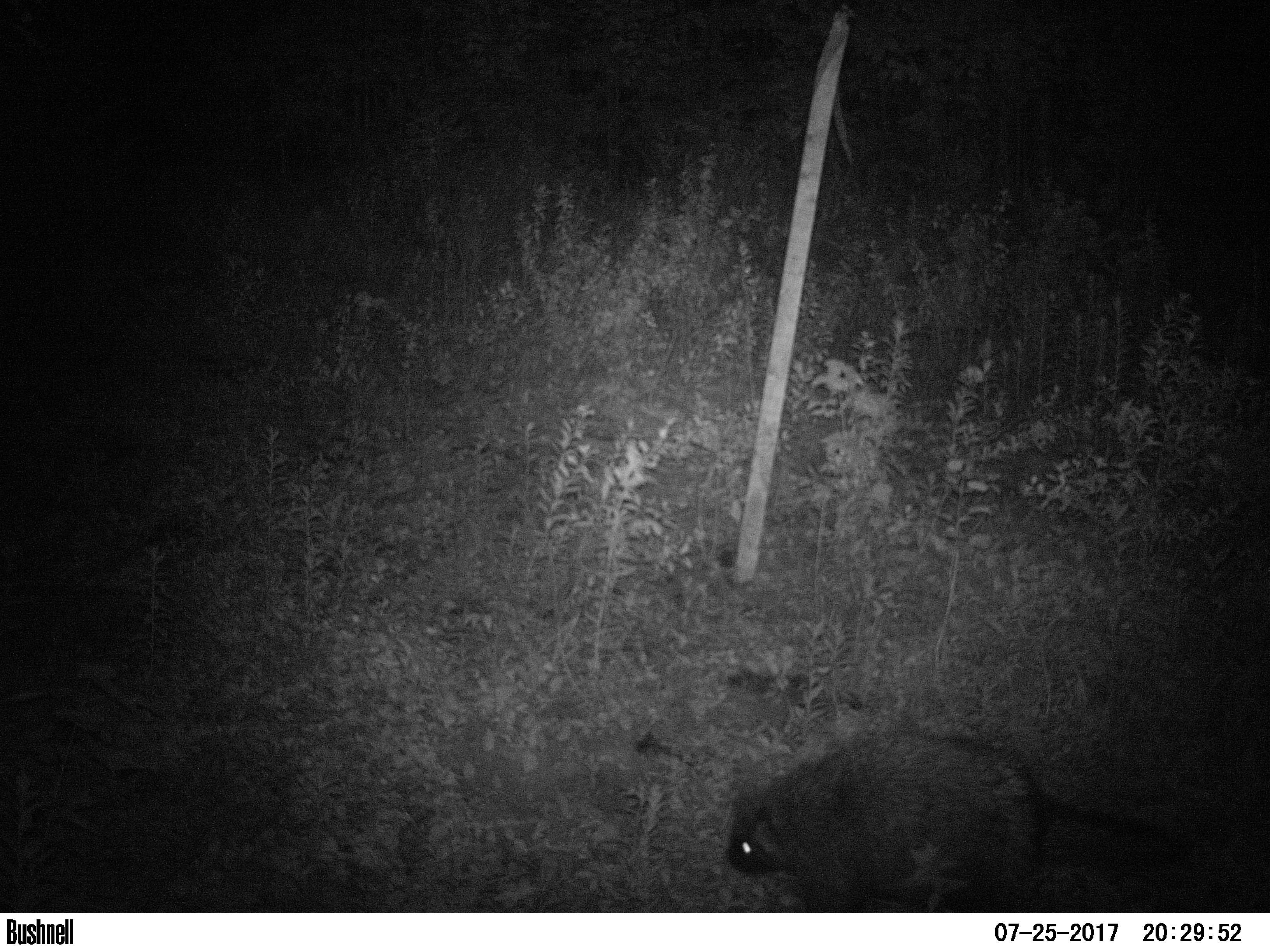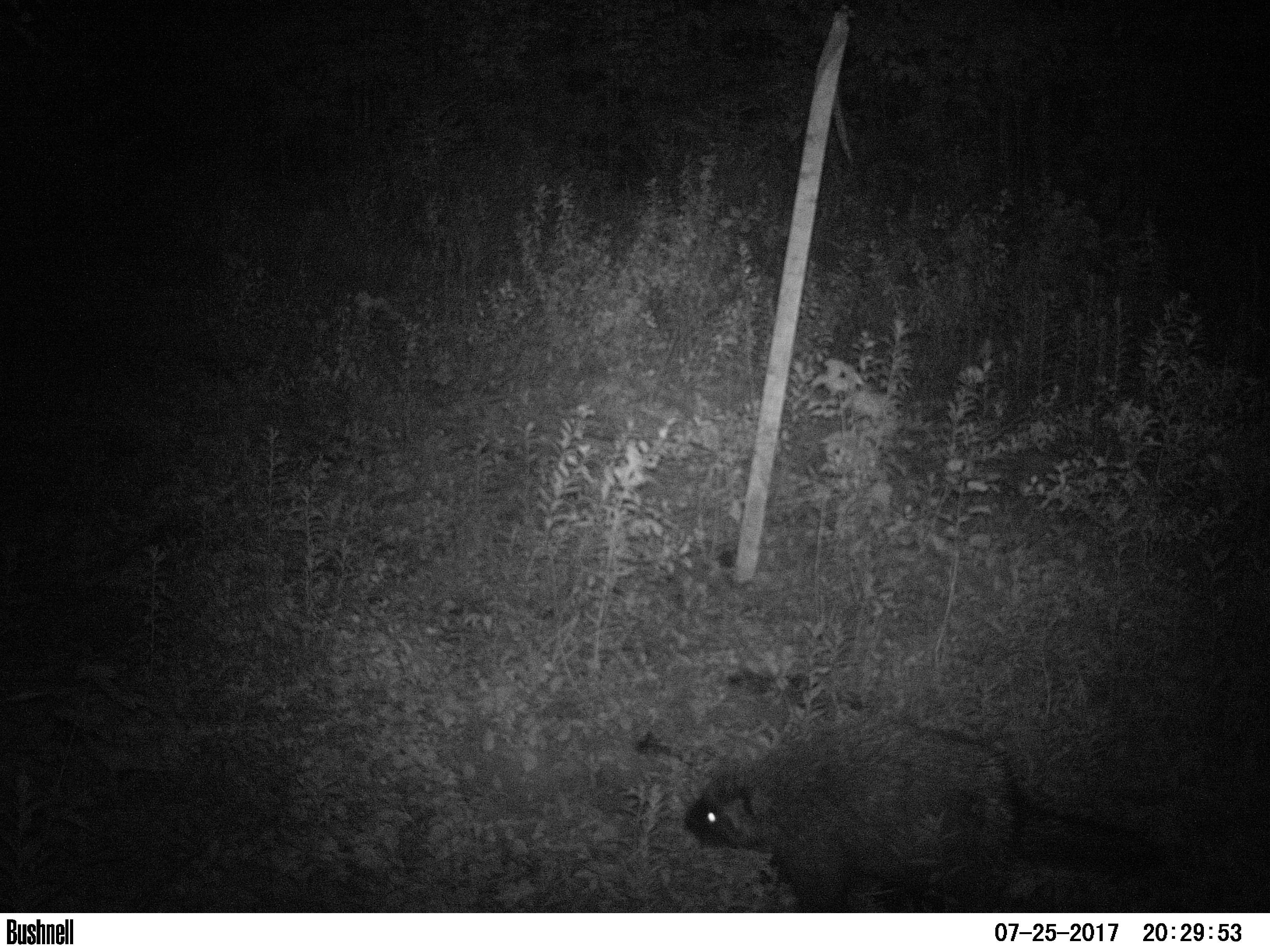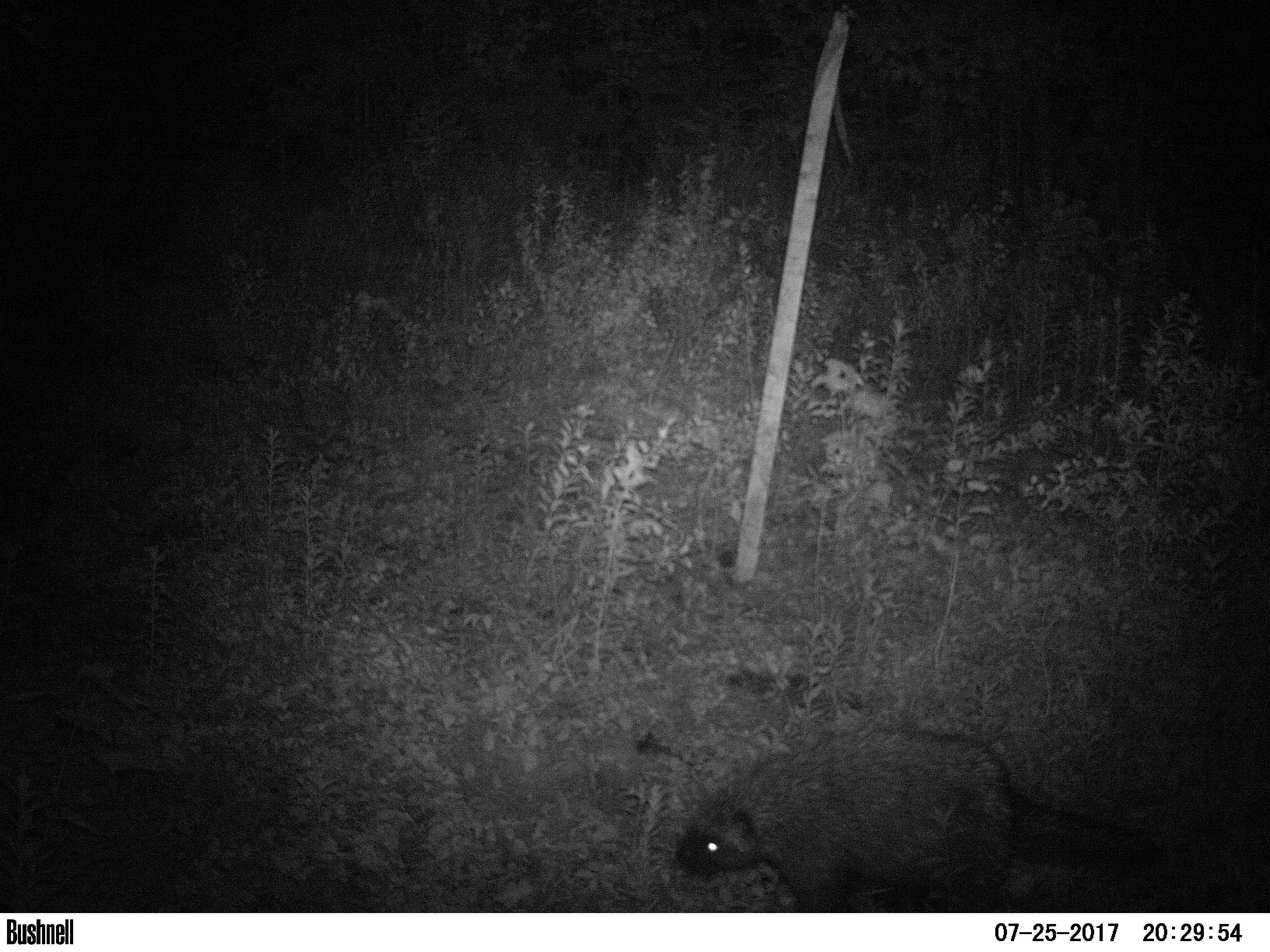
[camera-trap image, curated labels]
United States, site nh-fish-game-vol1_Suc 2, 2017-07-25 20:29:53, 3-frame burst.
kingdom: Animalia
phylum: Chordata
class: Mammalia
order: Rodentia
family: Erethizontidae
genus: Erethizon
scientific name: Erethizon dorsatum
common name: porcupine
Porcupine (Erethizon dorsatum).